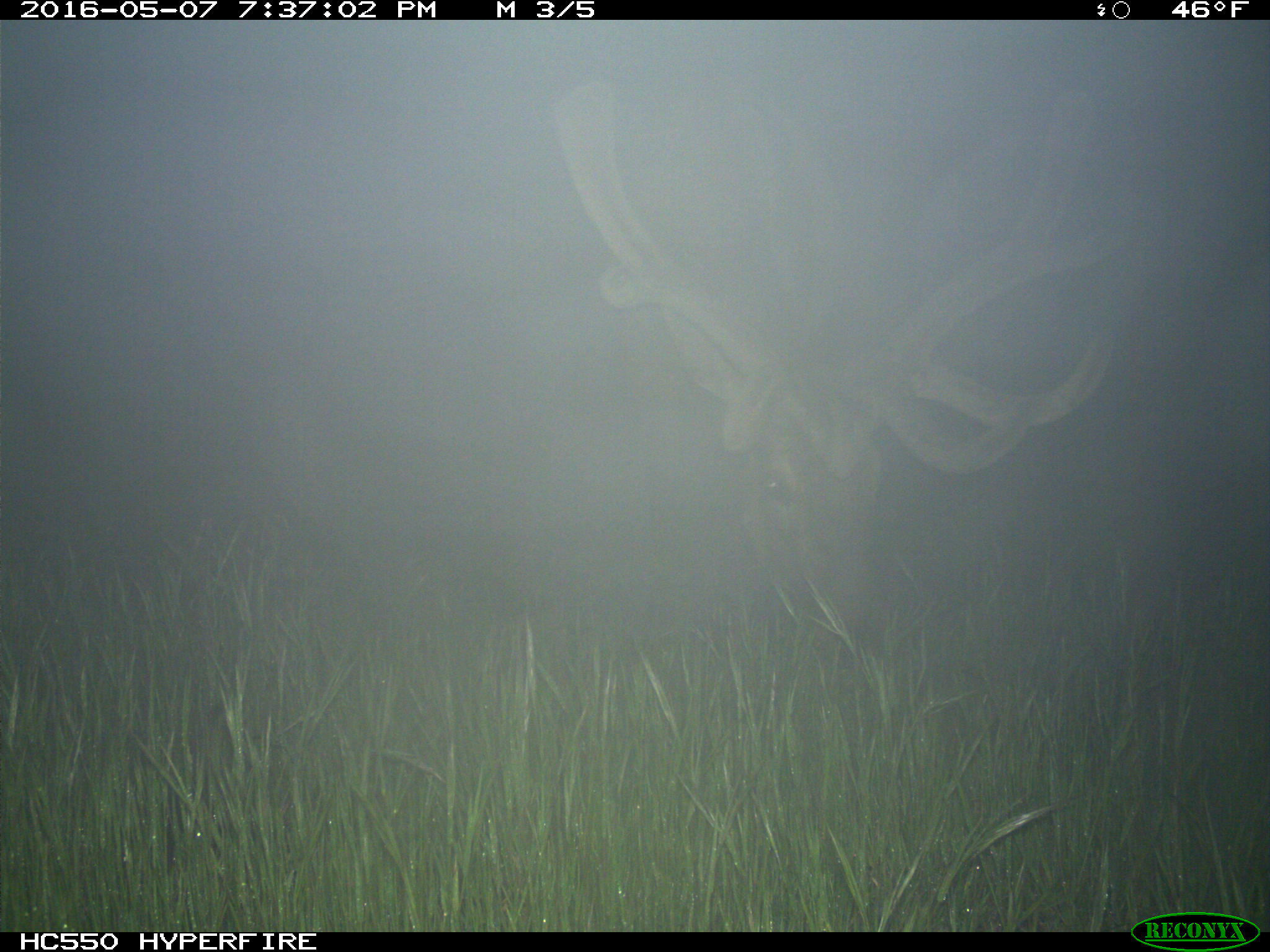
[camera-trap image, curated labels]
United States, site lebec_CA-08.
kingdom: Animalia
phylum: Chordata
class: Mammalia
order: Artiodactyla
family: Cervidae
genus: Cervus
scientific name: Cervus canadensis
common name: elk